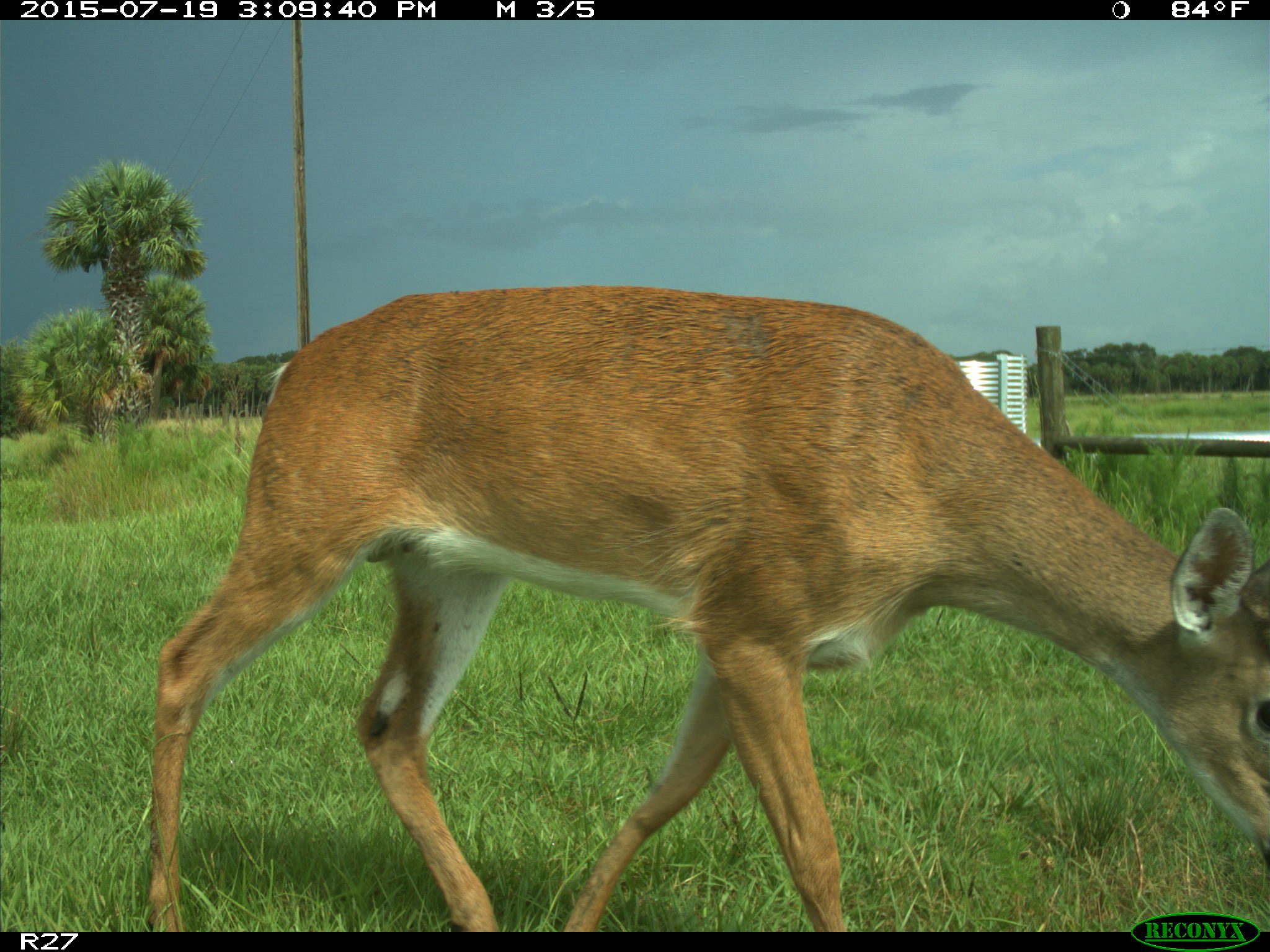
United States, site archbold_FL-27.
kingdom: Animalia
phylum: Chordata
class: Mammalia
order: Artiodactyla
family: Cervidae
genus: Odocoileus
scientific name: Odocoileus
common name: deer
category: unidentified deer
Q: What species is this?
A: Unidentified deer (deer) (Odocoileus).